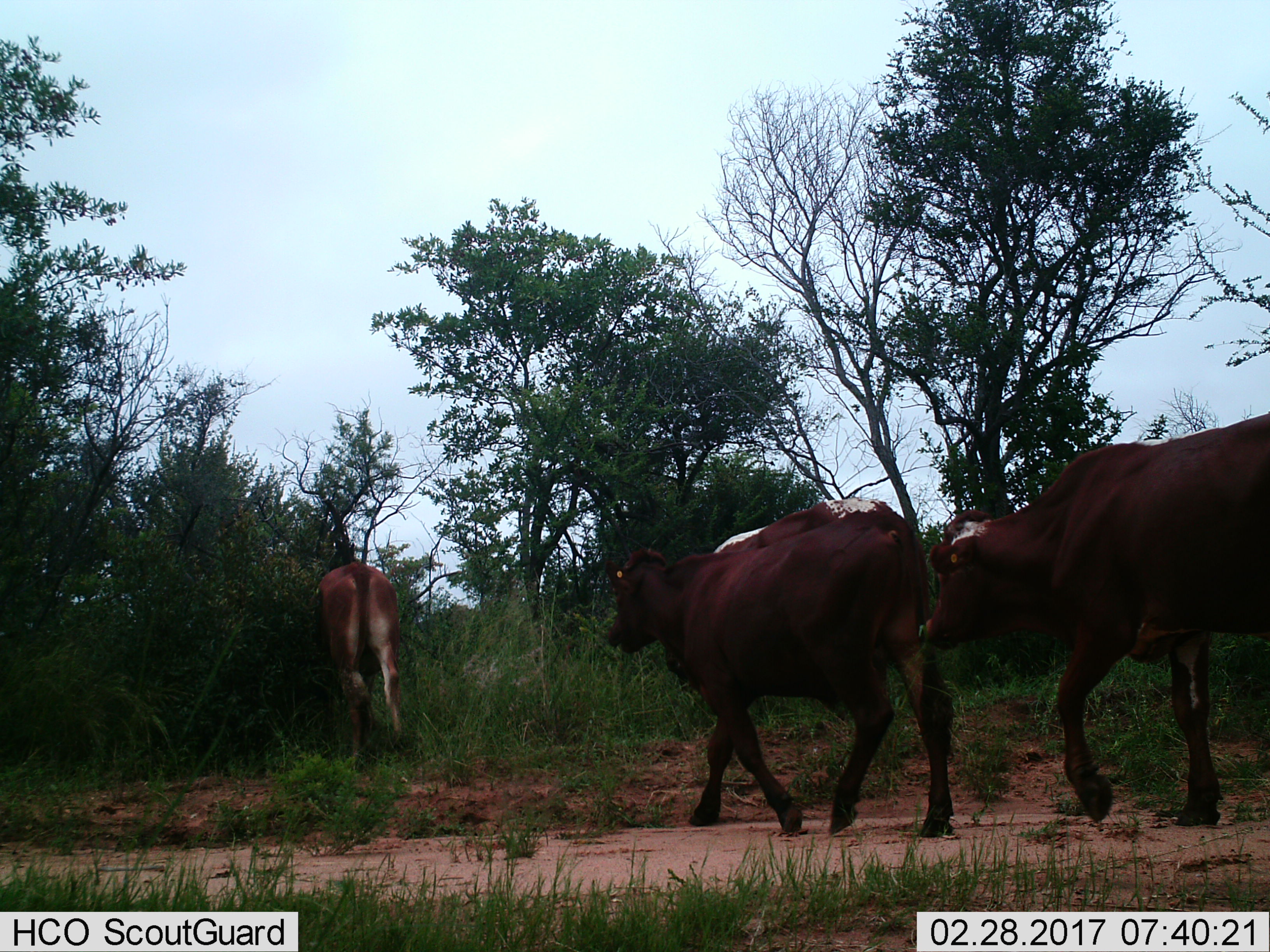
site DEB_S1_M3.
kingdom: Animalia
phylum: Chordata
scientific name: Vertebrata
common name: domestic animal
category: domesticanimal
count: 3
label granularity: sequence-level